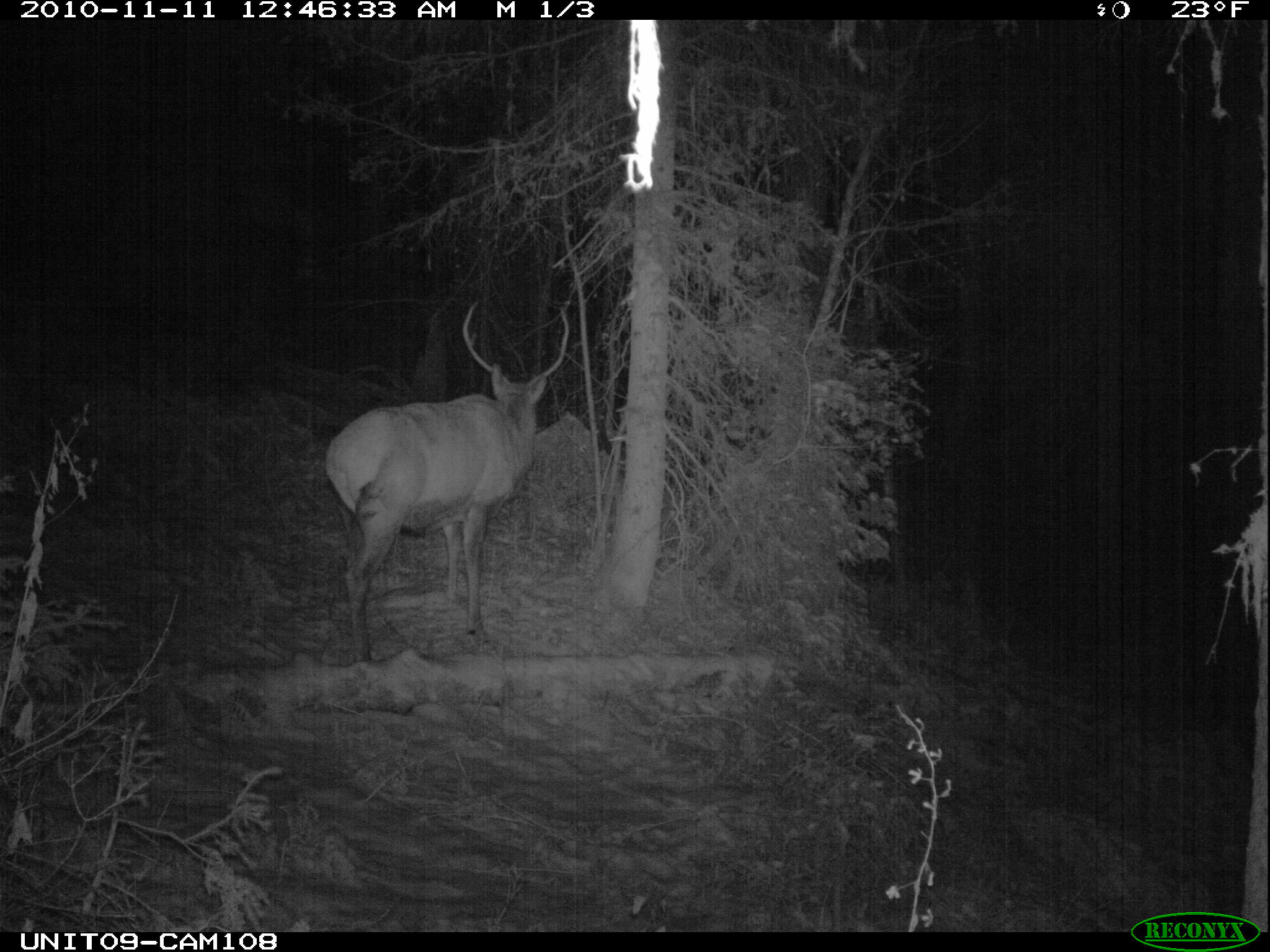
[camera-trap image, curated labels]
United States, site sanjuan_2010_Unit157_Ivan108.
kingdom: Animalia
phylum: Chordata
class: Mammalia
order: Artiodactyla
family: Cervidae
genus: Cervus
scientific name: Cervus elaphus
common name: red deer